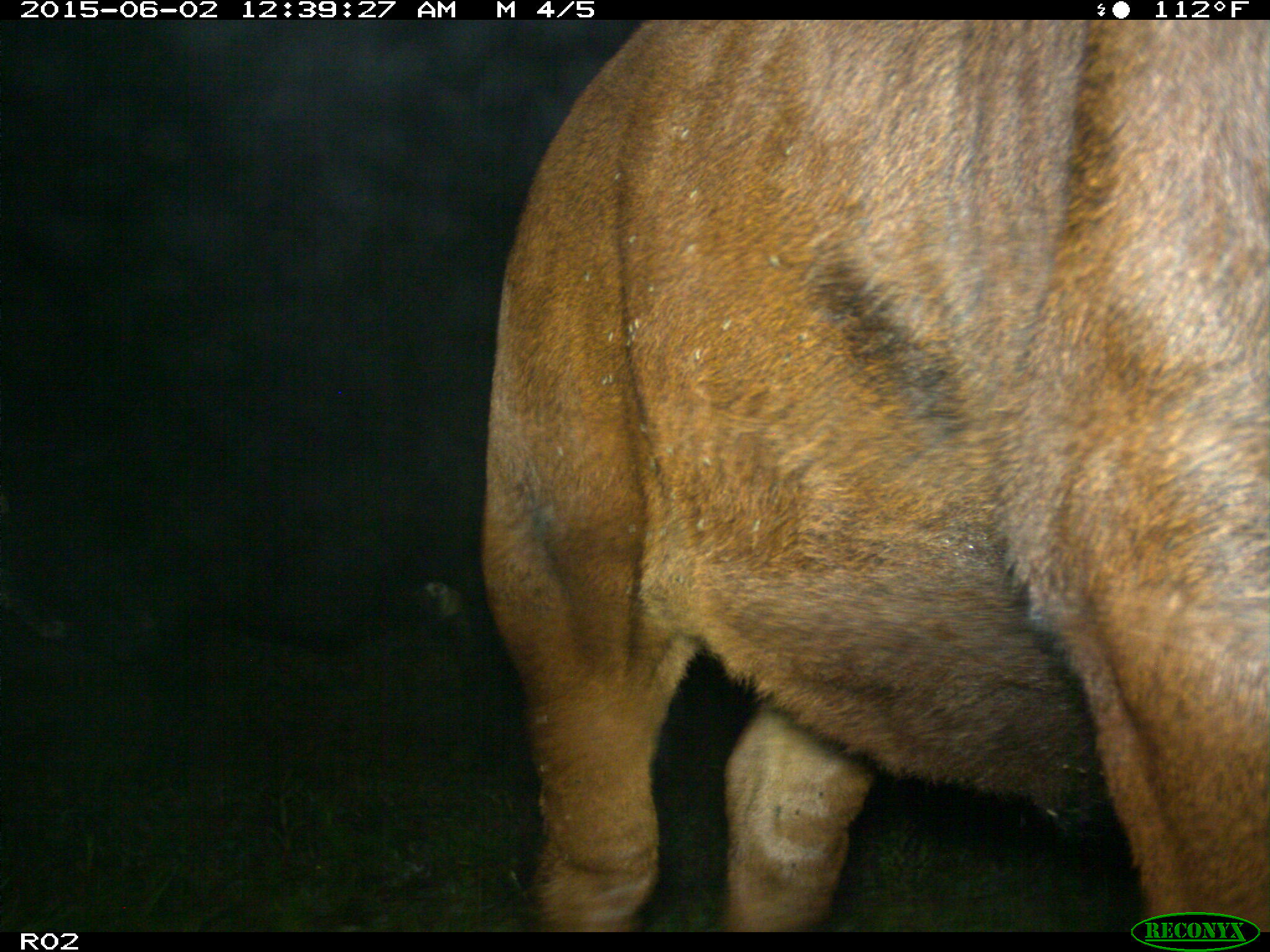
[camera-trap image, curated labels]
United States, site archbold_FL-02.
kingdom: Animalia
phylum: Chordata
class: Mammalia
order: Artiodactyla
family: Bovidae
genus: Bos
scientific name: Bos taurus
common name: domestic cow